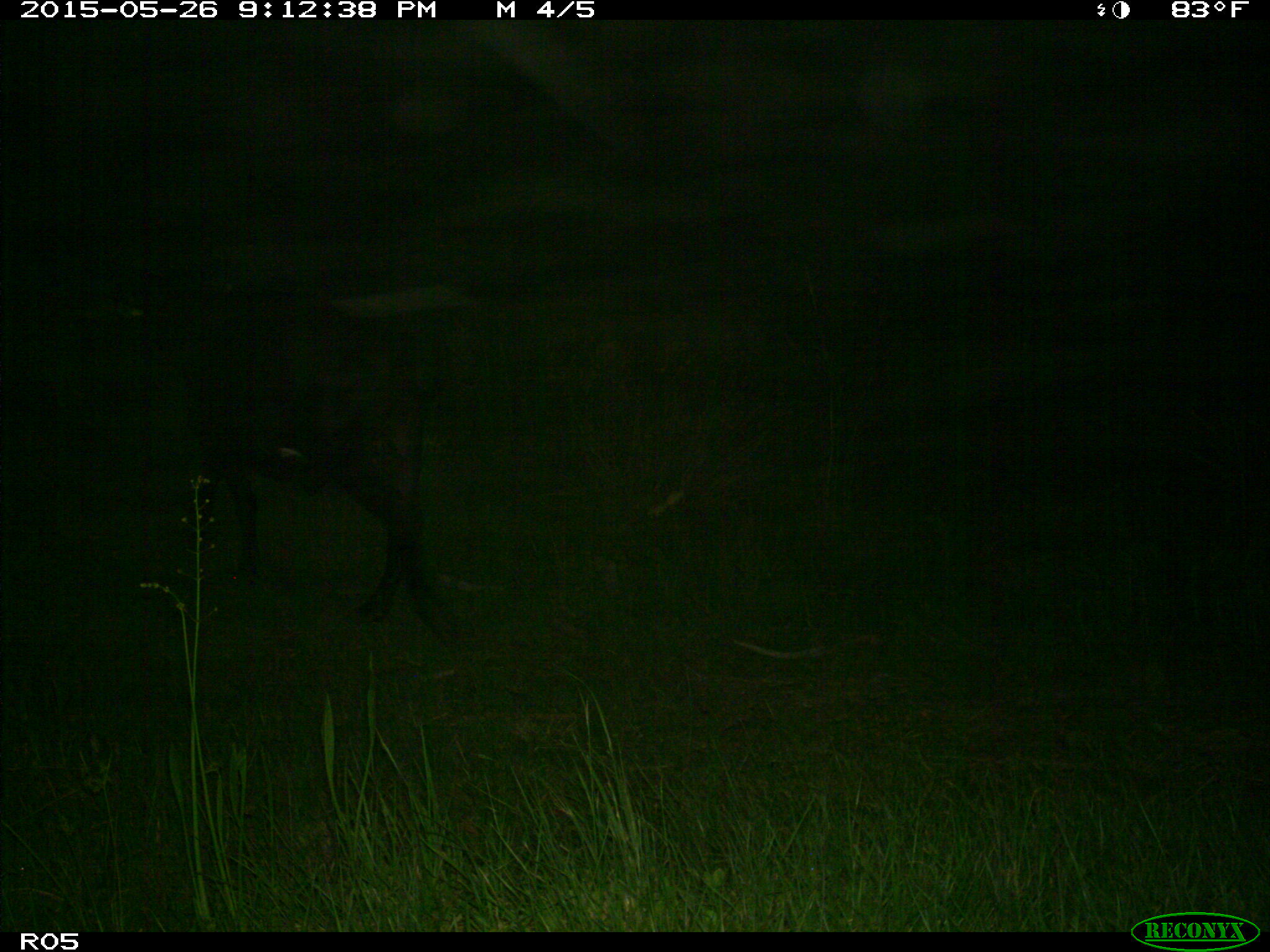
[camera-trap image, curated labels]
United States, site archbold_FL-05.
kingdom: Animalia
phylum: Chordata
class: Mammalia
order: Artiodactyla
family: Bovidae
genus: Bos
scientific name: Bos taurus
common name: domestic cow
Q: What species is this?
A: Bos taurus (domestic cow).